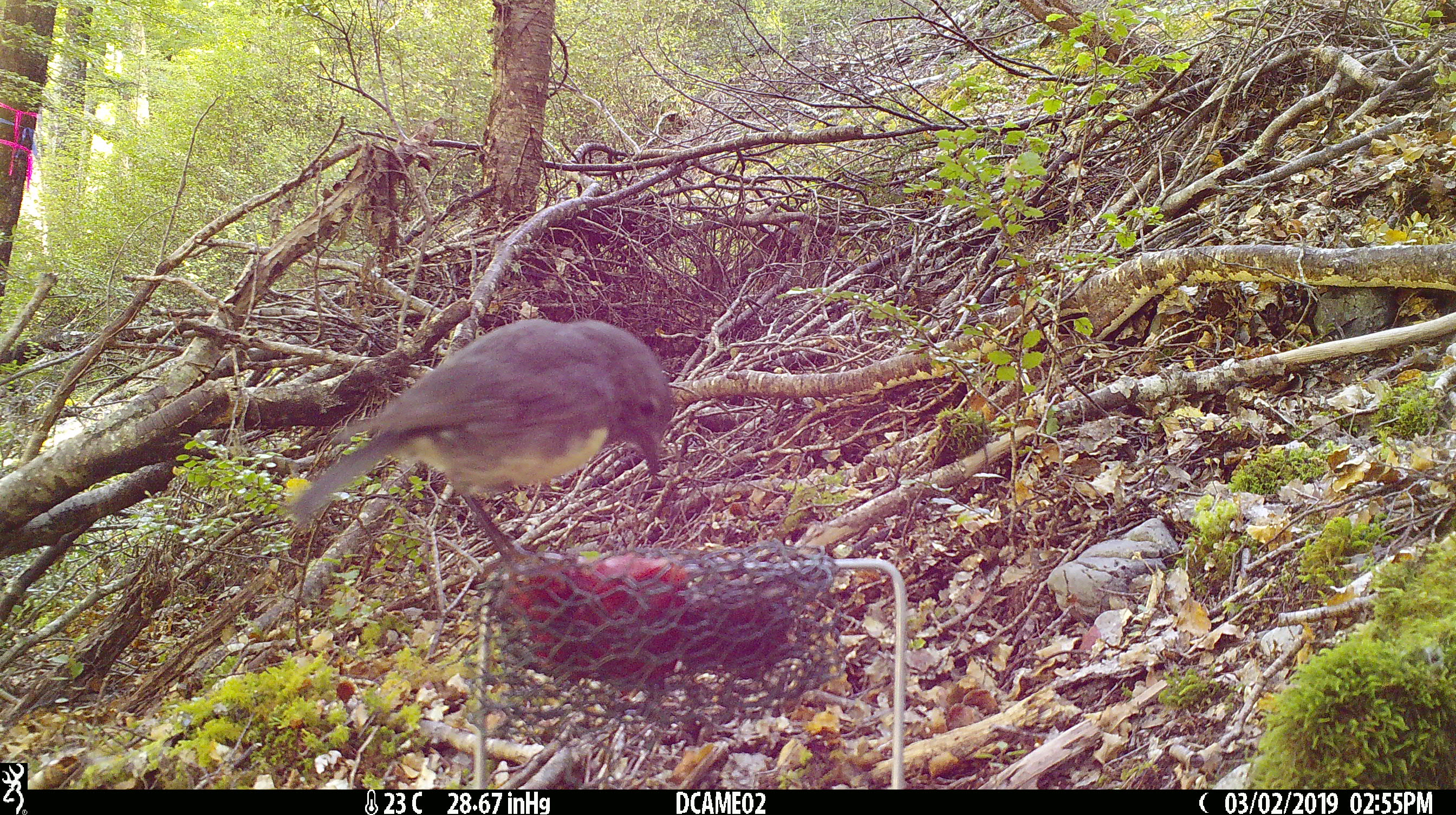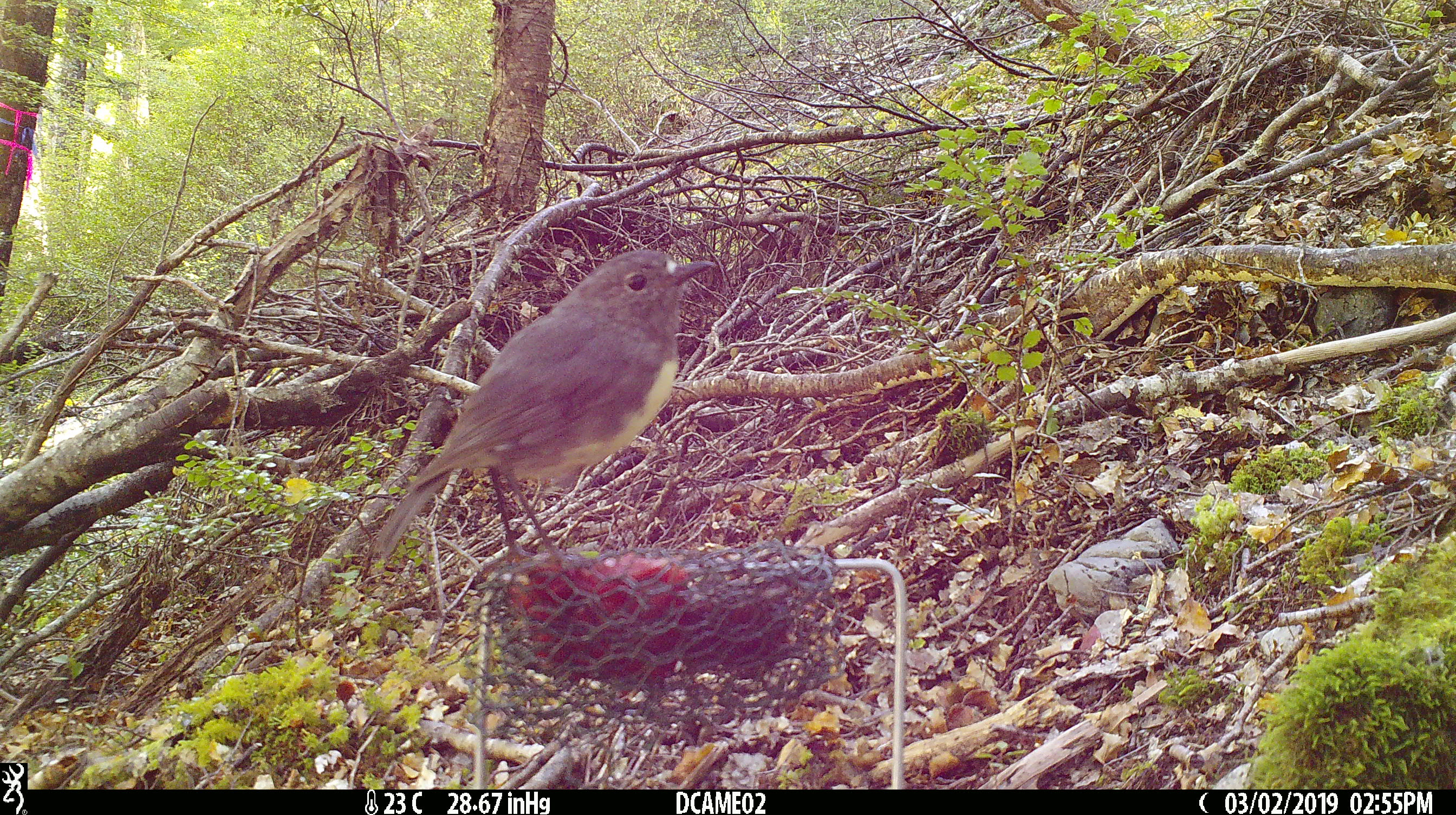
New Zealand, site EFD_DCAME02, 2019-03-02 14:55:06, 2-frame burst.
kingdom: Animalia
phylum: Chordata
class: Aves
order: Passeriformes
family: Petroicidae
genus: Petroica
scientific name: Petroica australis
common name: new zealand robin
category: robin